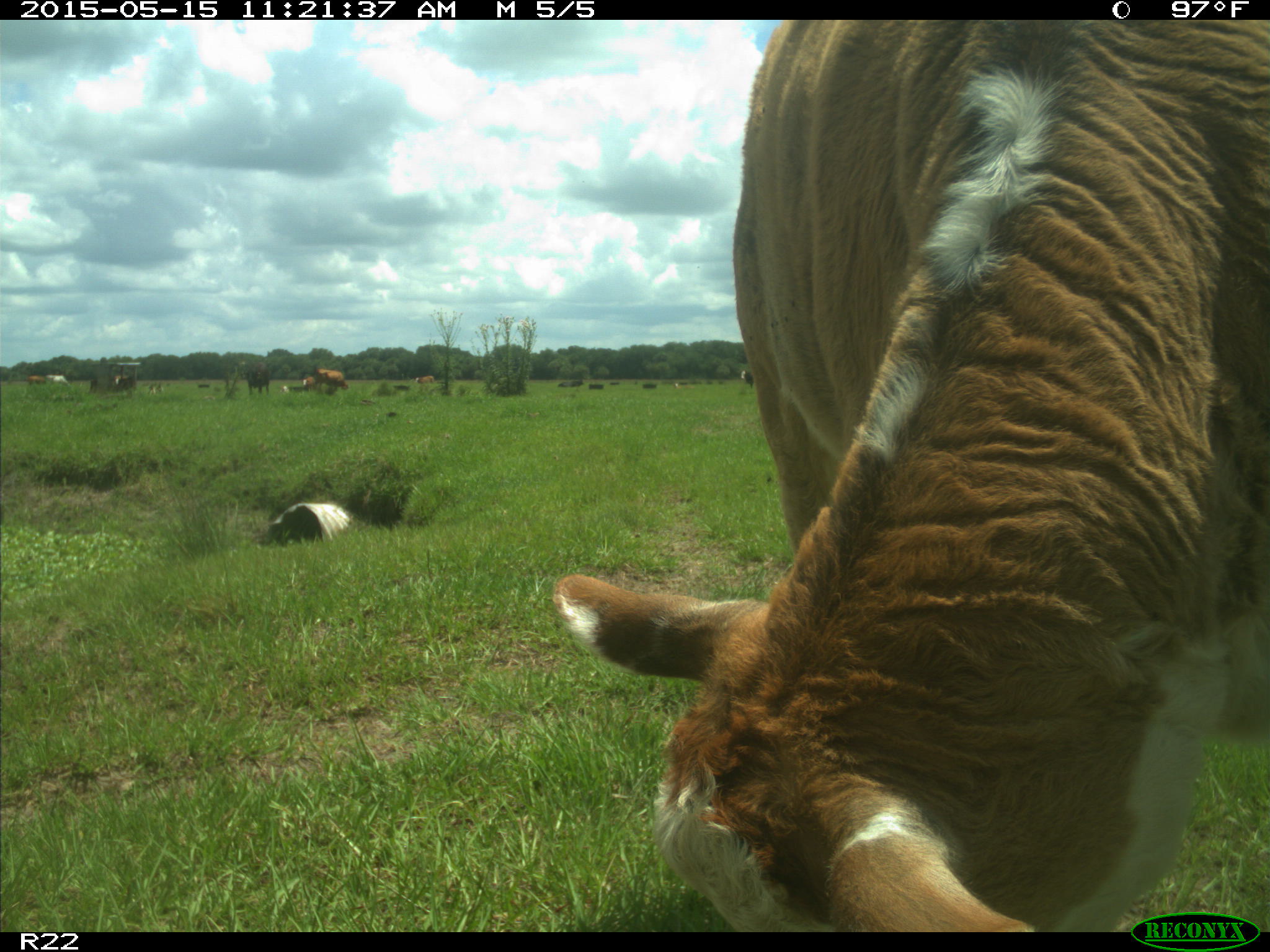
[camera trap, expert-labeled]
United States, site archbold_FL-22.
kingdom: Animalia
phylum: Chordata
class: Mammalia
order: Artiodactyla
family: Bovidae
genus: Bos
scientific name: Bos taurus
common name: domestic cow